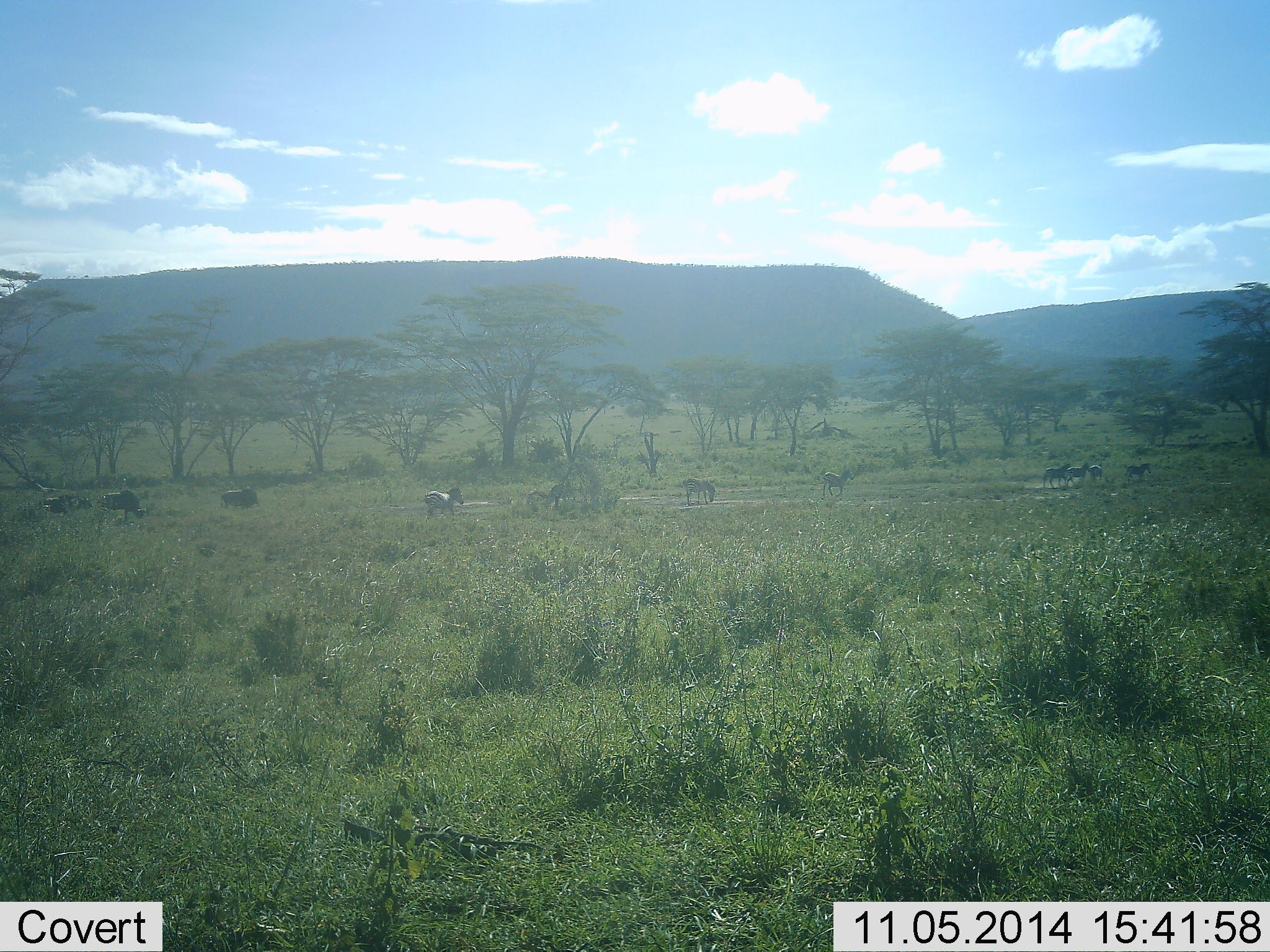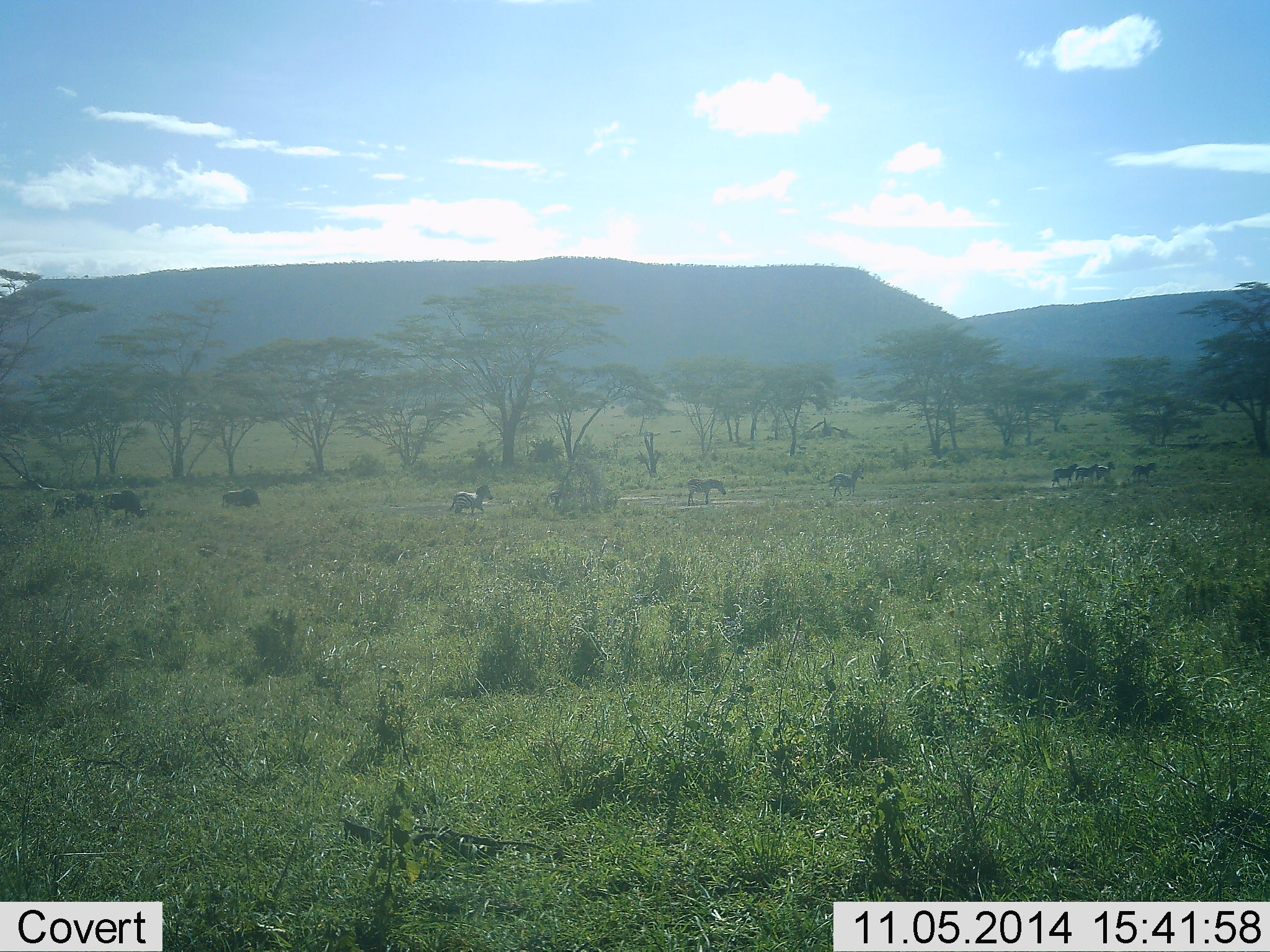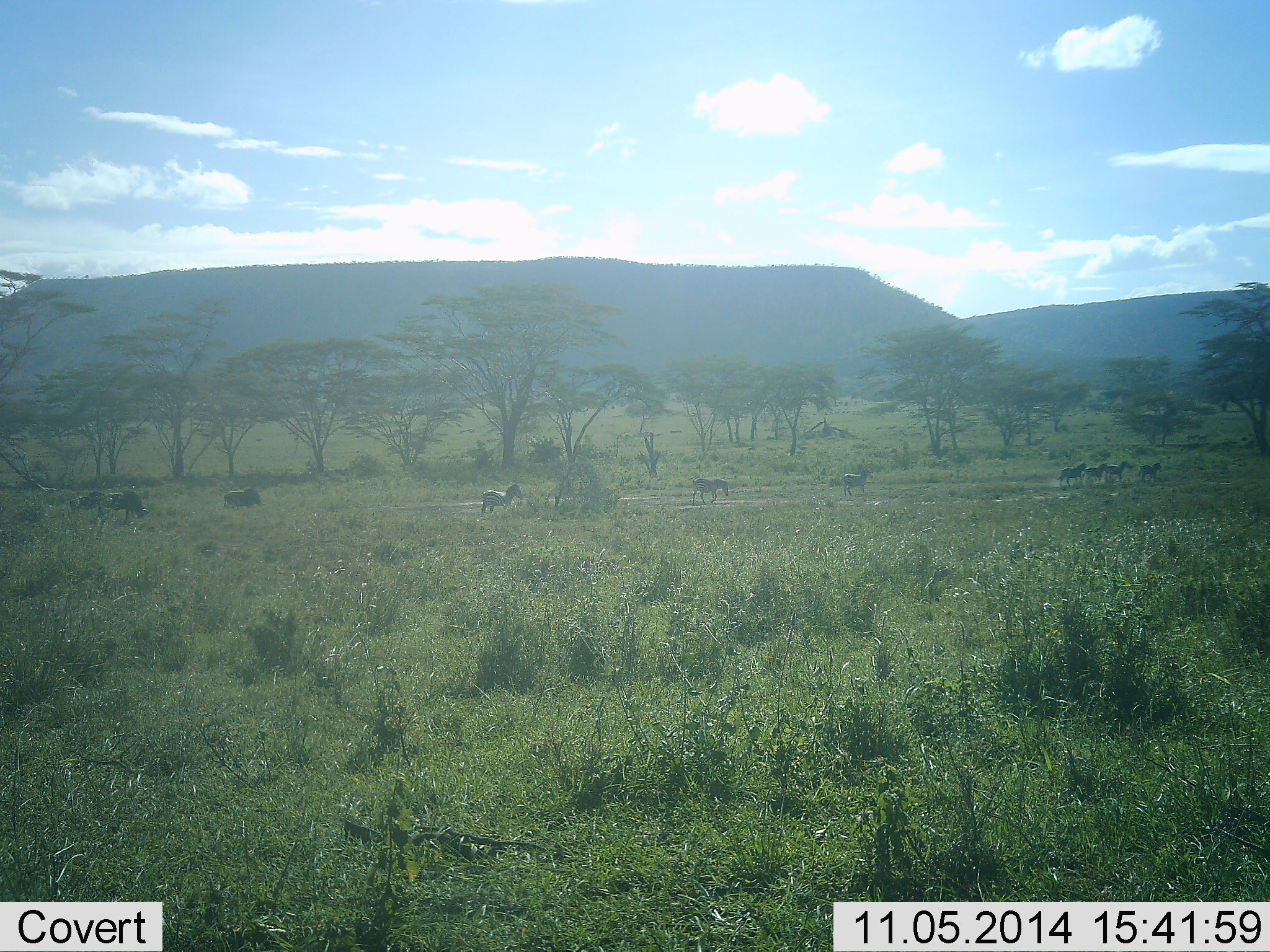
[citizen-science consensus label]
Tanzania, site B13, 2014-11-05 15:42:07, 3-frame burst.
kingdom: Animalia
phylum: Chordata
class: Mammalia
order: Artiodactyla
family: Bovidae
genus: Connochaetes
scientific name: Connochaetes taurinus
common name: blue wildebeest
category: wildebeest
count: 3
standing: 30%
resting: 0%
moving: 60%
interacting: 0%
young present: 0%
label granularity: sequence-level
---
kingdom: Animalia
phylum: Chordata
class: Mammalia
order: Perissodactyla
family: Equidae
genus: Equus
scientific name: Equus quagga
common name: plains zebra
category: zebra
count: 8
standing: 6%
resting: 0%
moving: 94%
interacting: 0%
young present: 0%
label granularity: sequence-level